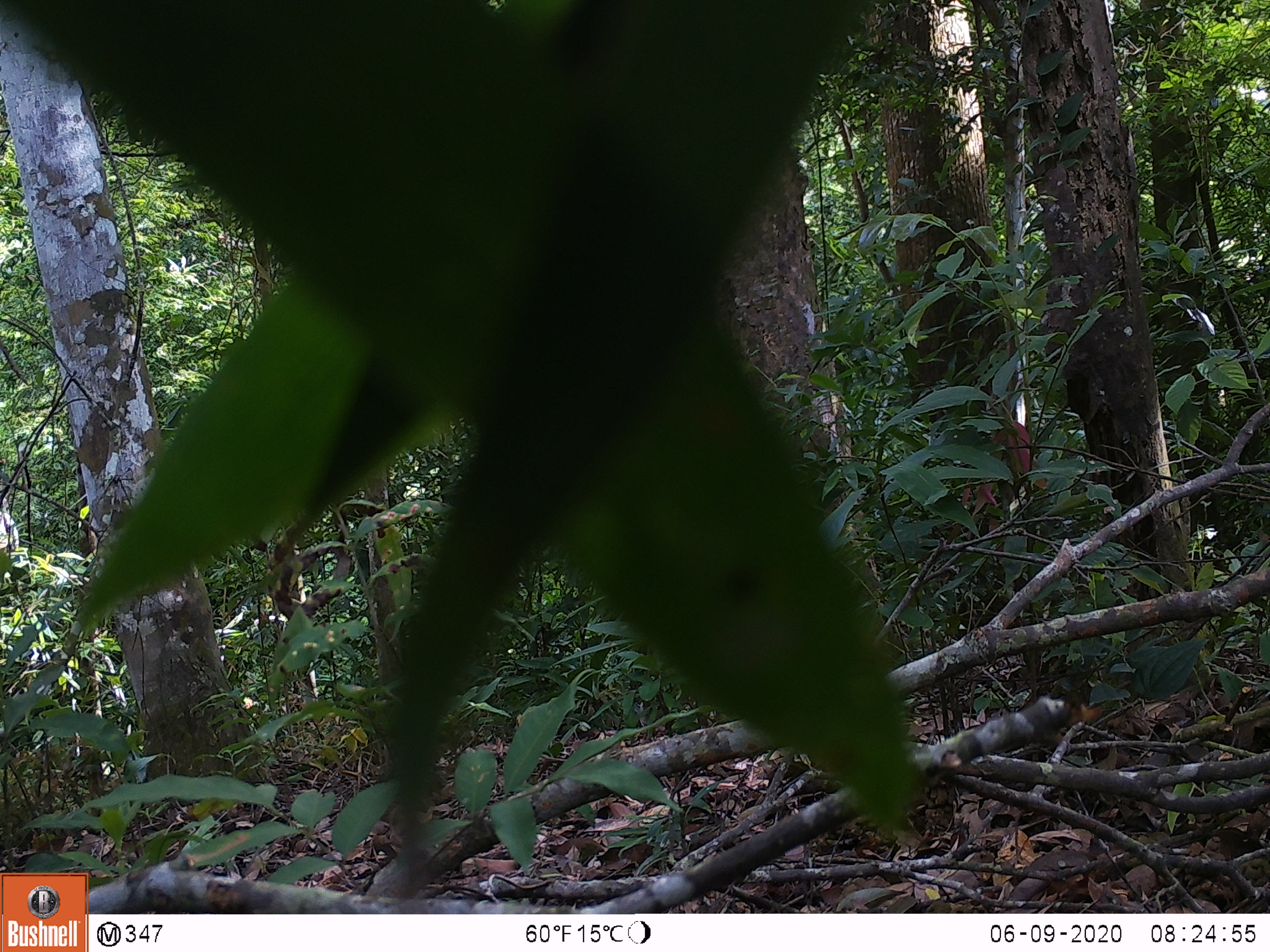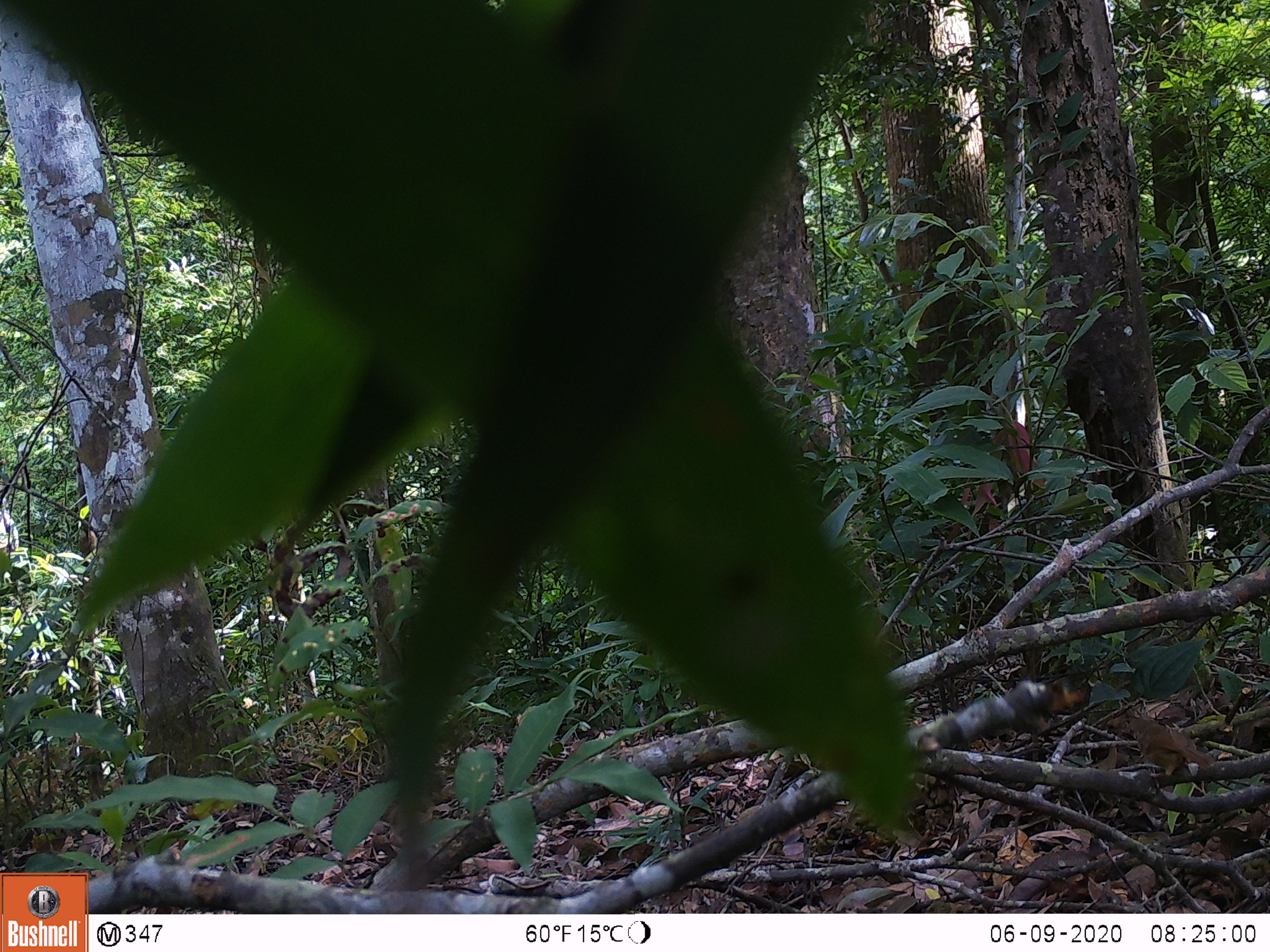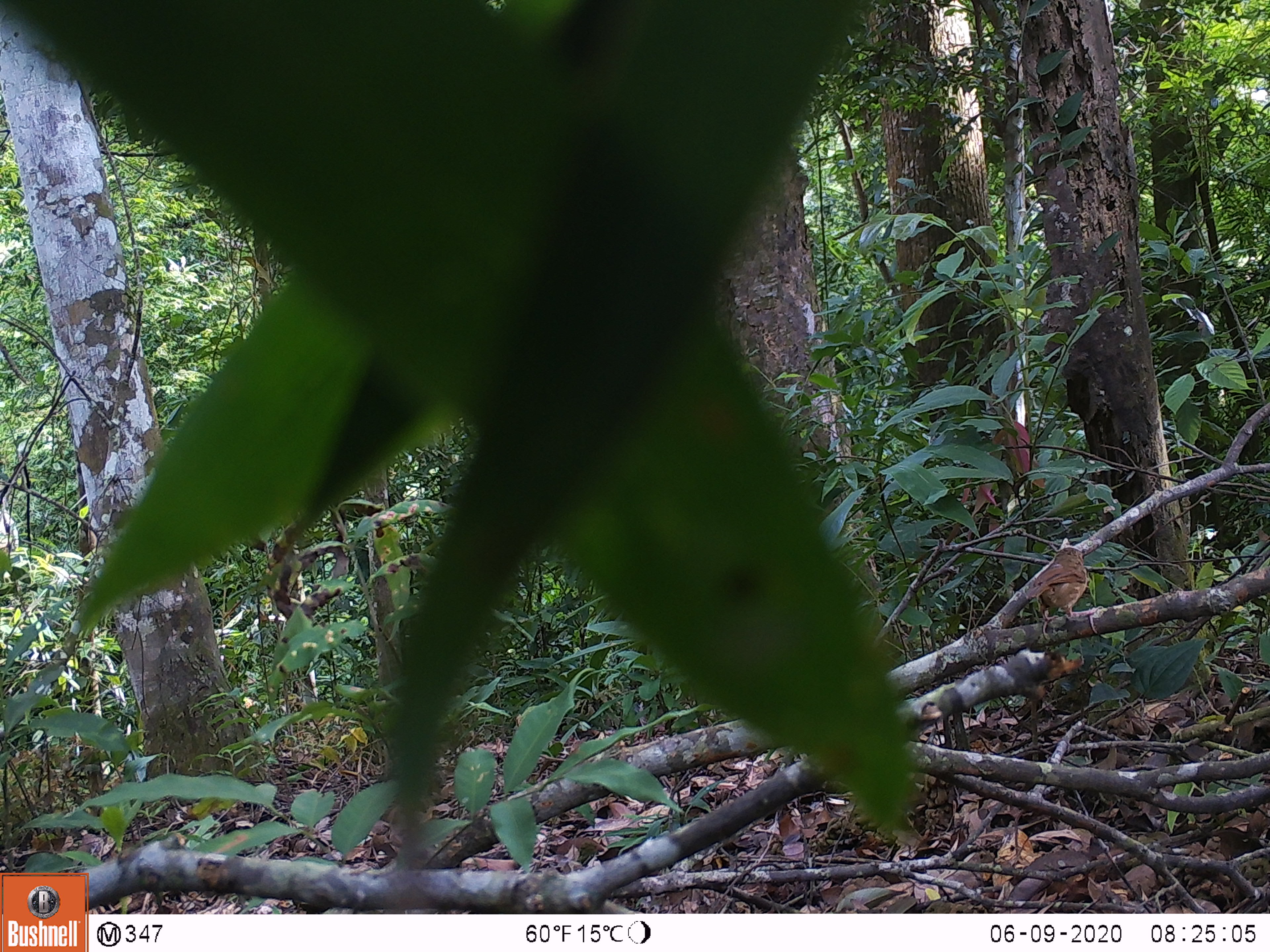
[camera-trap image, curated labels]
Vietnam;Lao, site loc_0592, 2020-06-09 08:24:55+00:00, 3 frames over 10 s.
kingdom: Animalia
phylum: Chordata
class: Aves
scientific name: Aves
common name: bird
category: unidentified bird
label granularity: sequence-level